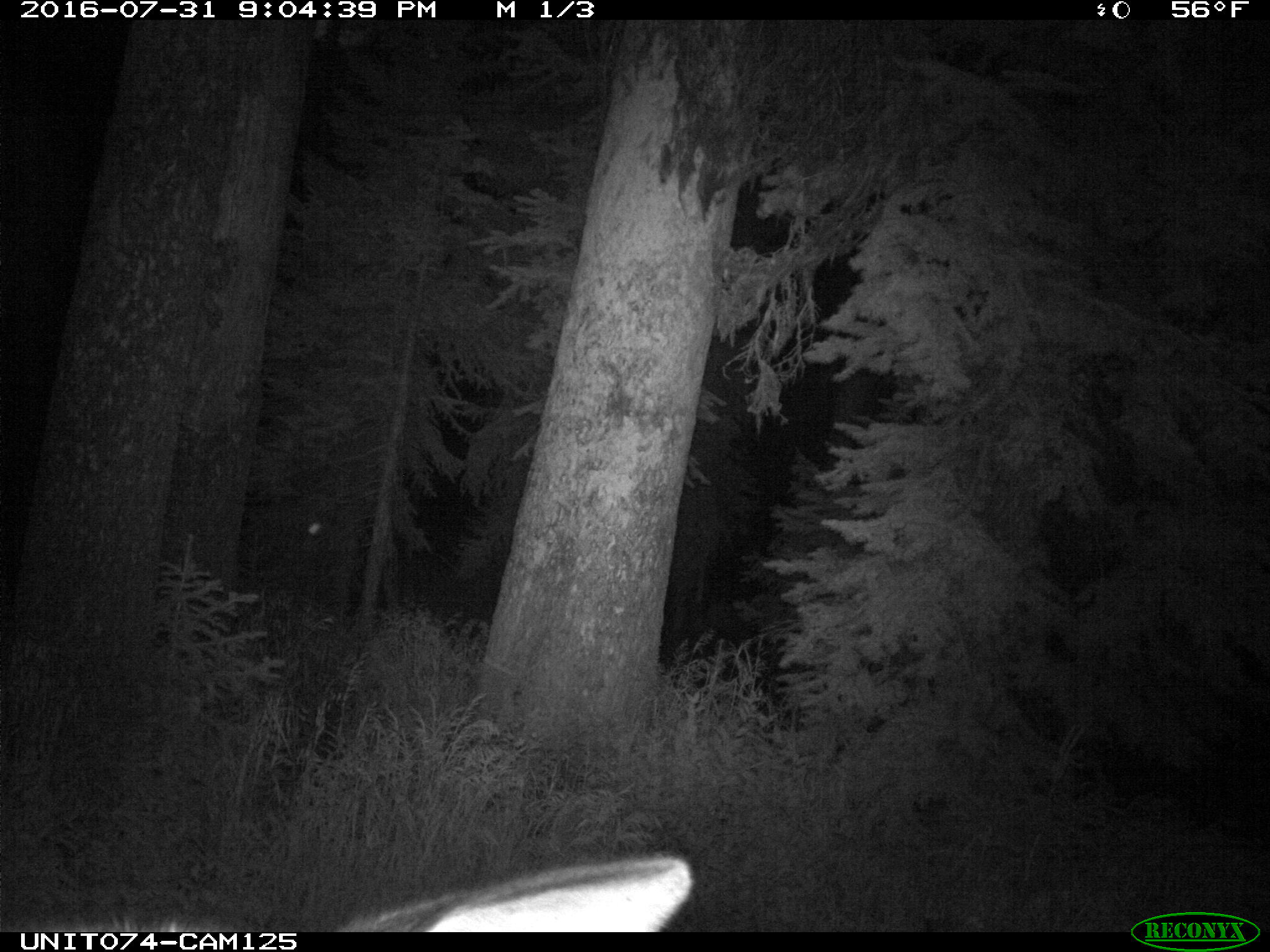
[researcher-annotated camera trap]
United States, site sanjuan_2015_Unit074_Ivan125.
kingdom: Animalia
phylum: Chordata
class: Mammalia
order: Artiodactyla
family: Cervidae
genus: Cervus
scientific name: Cervus elaphus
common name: red deer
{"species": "Cervus elaphus (red deer)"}